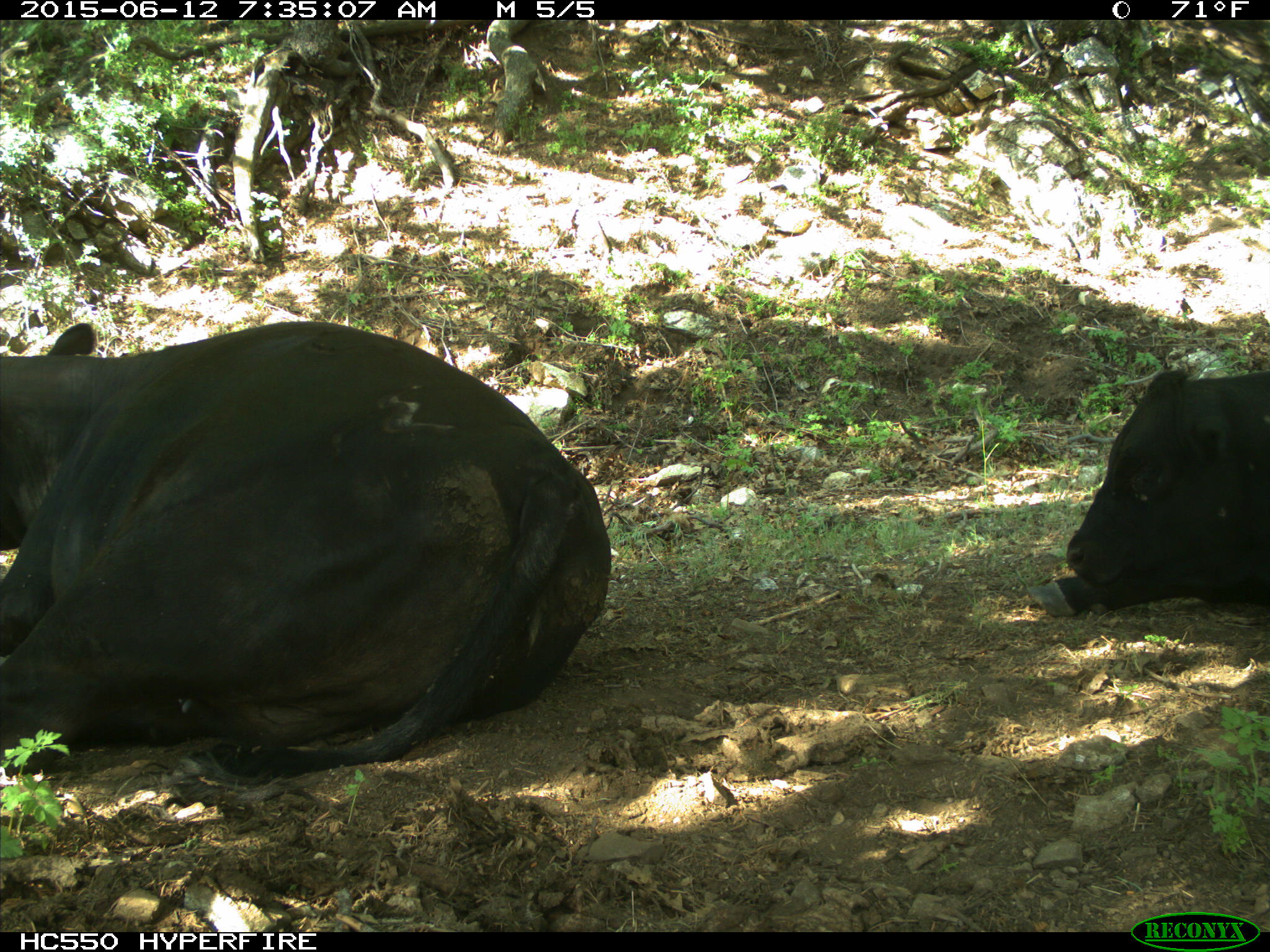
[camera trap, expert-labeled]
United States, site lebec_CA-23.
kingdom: Animalia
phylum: Chordata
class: Mammalia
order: Artiodactyla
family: Bovidae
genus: Bos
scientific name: Bos taurus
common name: domestic cow